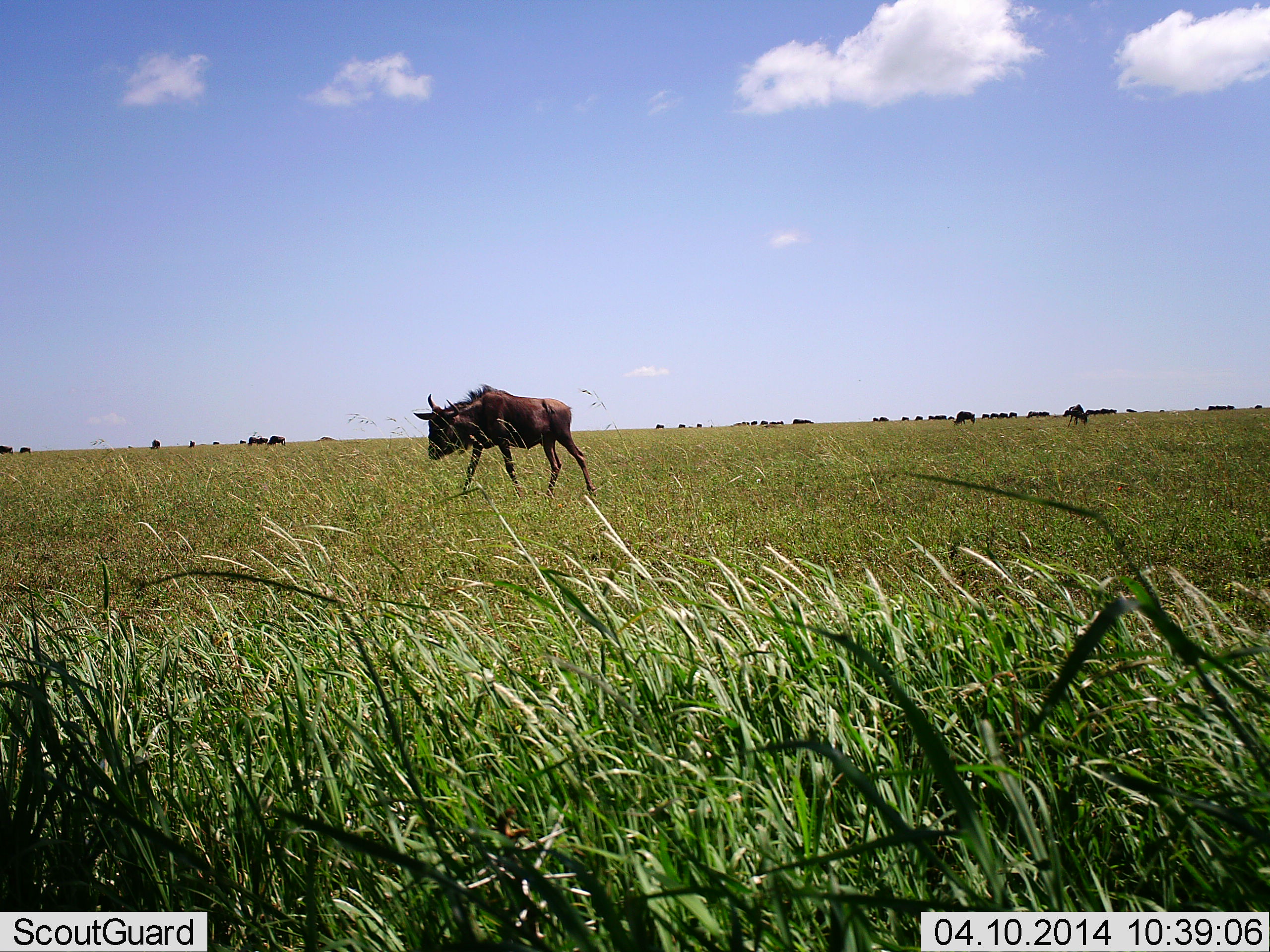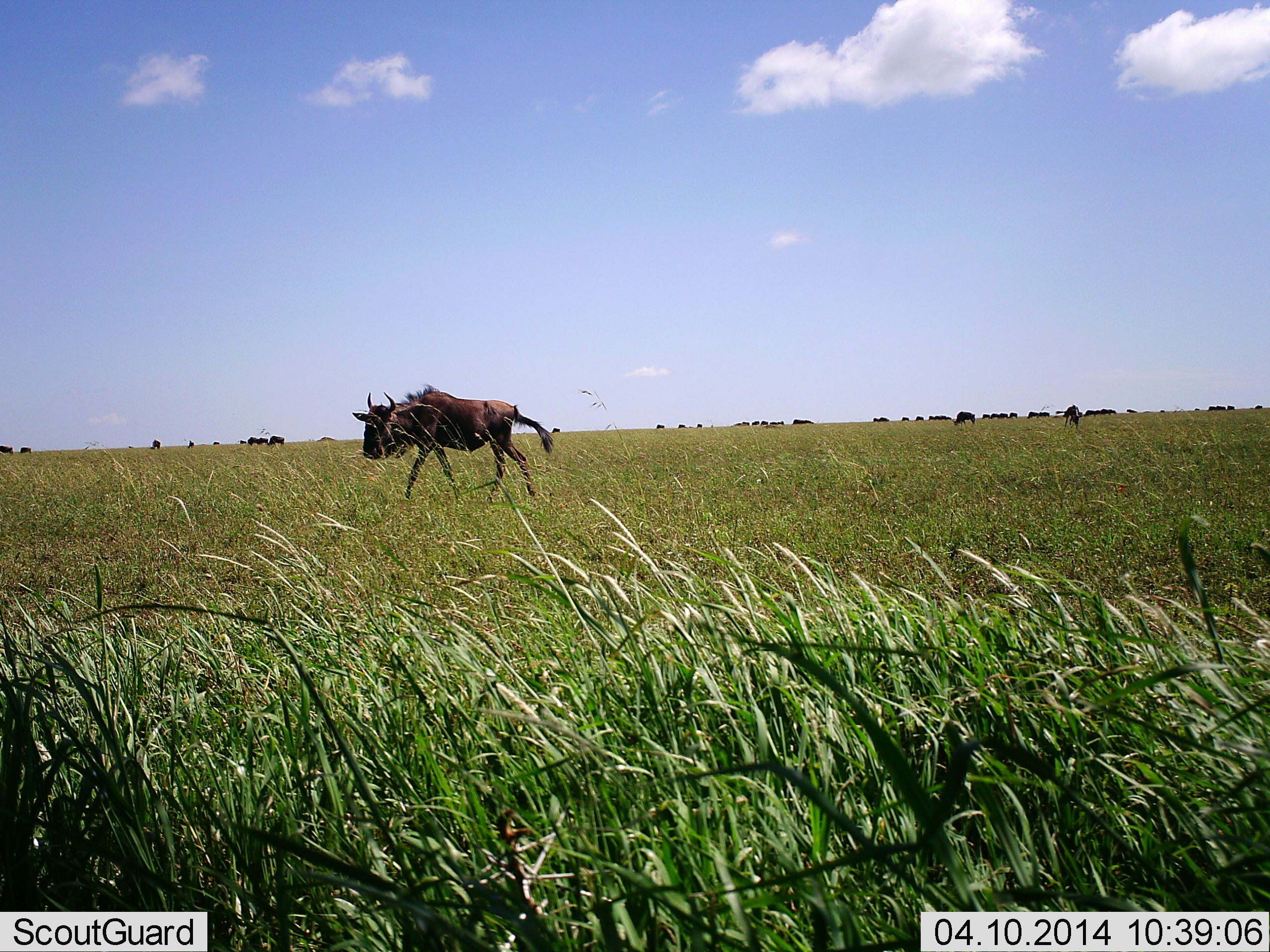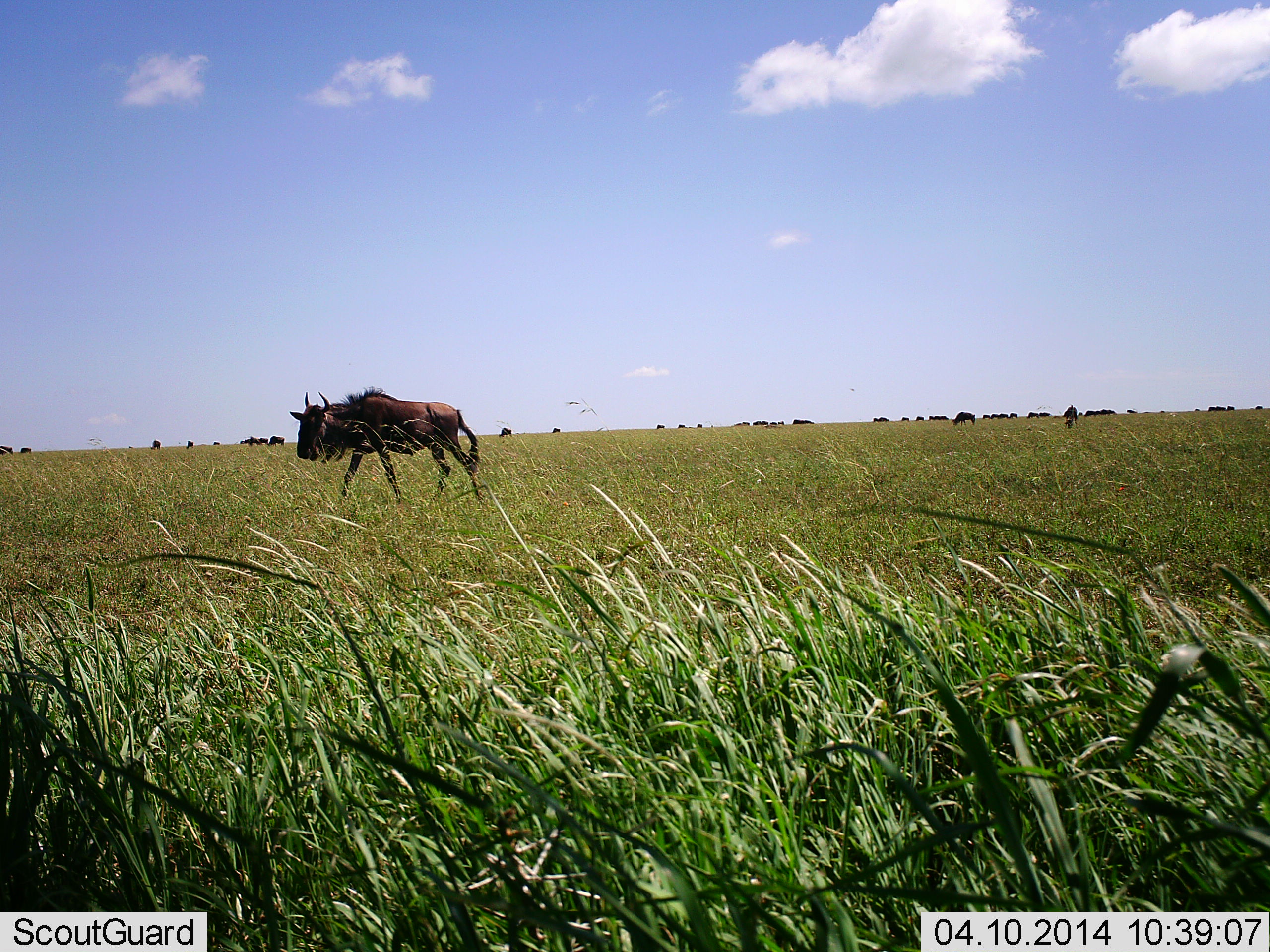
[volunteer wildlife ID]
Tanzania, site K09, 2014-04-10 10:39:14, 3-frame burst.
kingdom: Animalia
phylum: Chordata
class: Mammalia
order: Artiodactyla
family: Bovidae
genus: Connochaetes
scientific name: Connochaetes taurinus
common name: blue wildebeest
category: wildebeest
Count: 11-50.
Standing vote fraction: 44%.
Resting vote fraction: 0%.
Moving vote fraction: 100%.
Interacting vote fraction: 0%.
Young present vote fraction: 0%.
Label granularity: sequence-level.